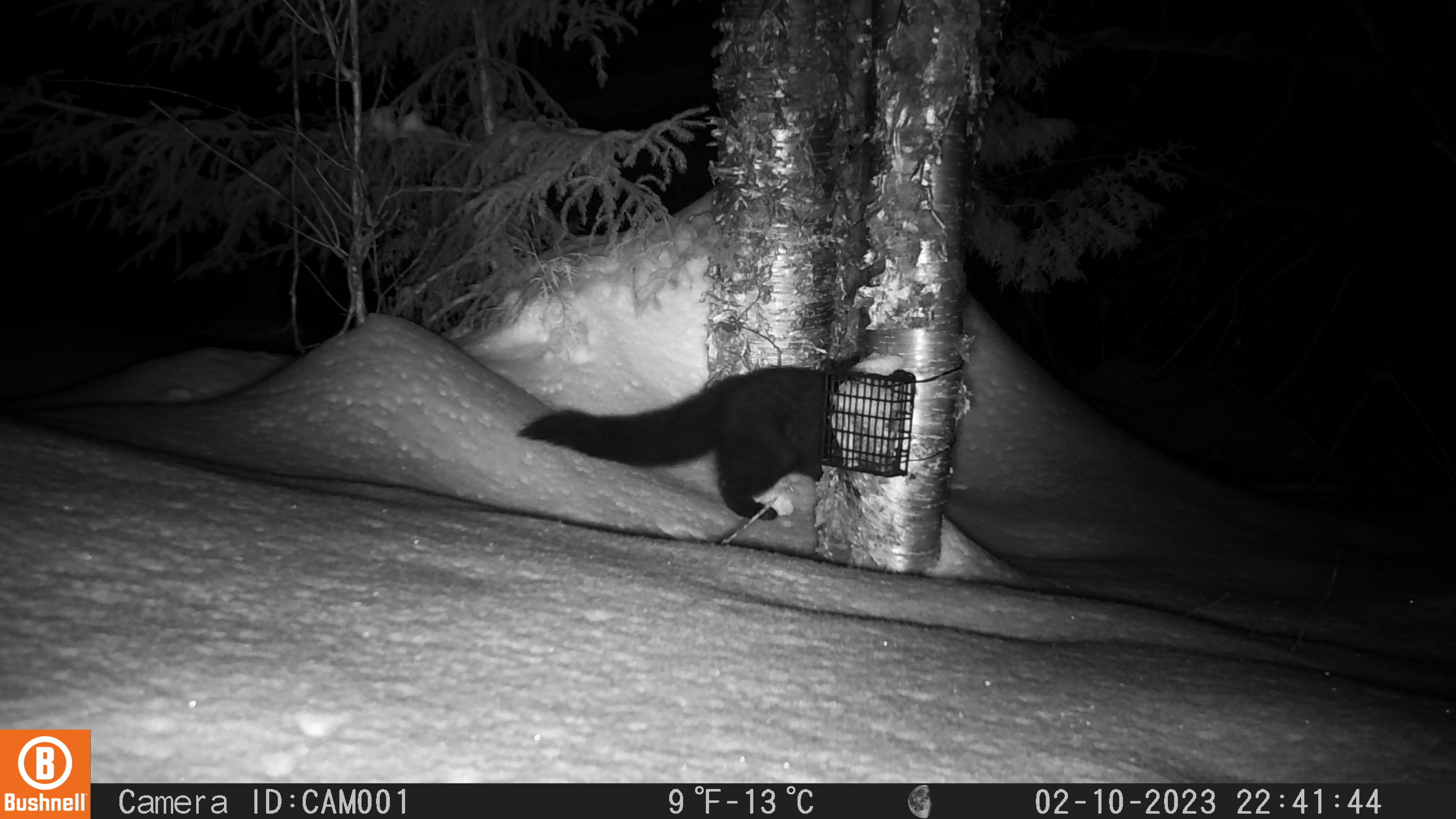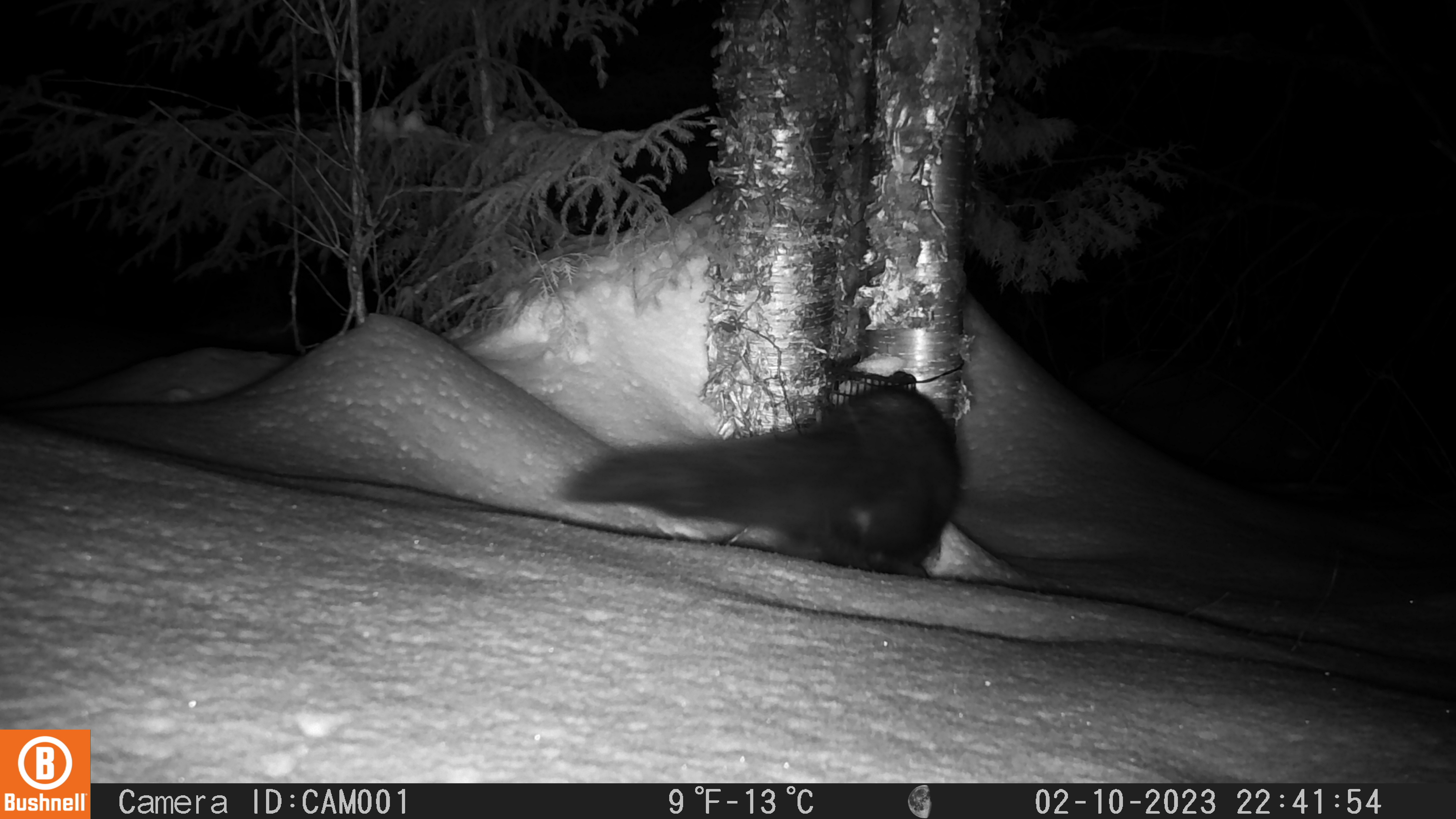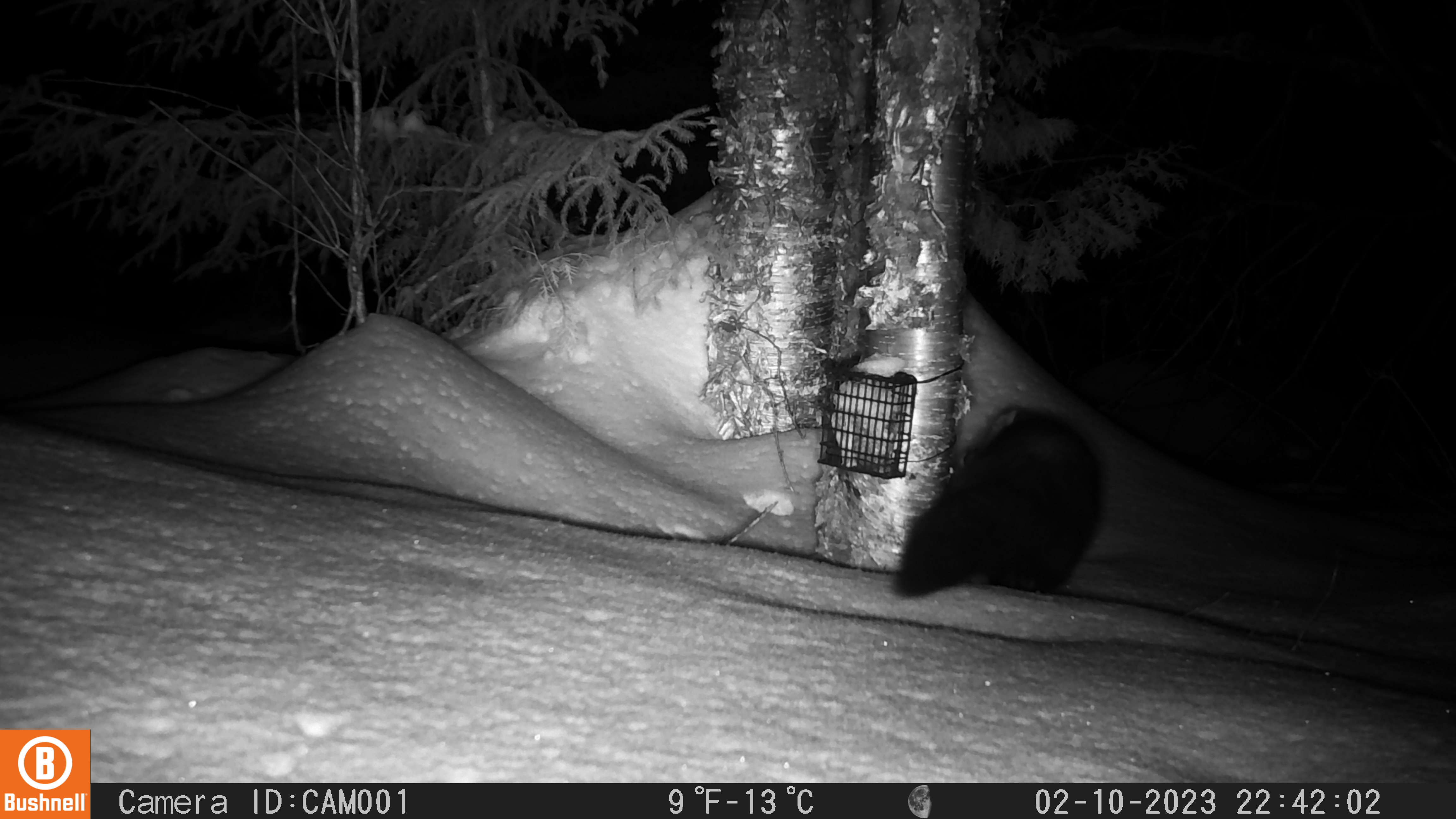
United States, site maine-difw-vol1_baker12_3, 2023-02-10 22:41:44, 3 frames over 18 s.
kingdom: Animalia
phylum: Chordata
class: Mammalia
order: Carnivora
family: Mustelidae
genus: Pekania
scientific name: Pekania pennanti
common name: fisher